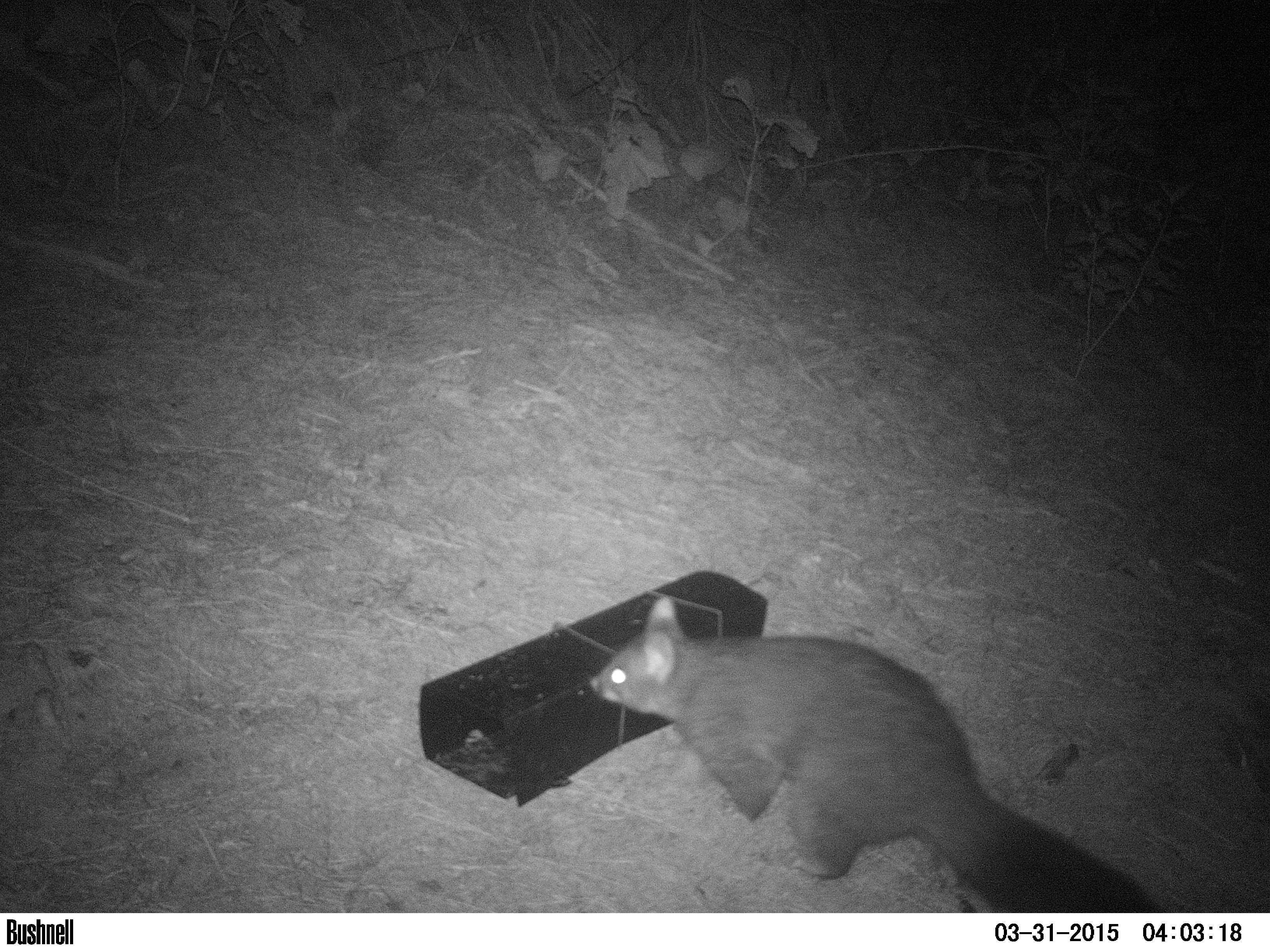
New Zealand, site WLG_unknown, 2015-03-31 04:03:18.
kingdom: Animalia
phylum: Chordata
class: Mammalia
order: Diprotodontia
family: Phalangeridae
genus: Trichosurus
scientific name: Trichosurus vulpecula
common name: common brushtail possum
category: possum